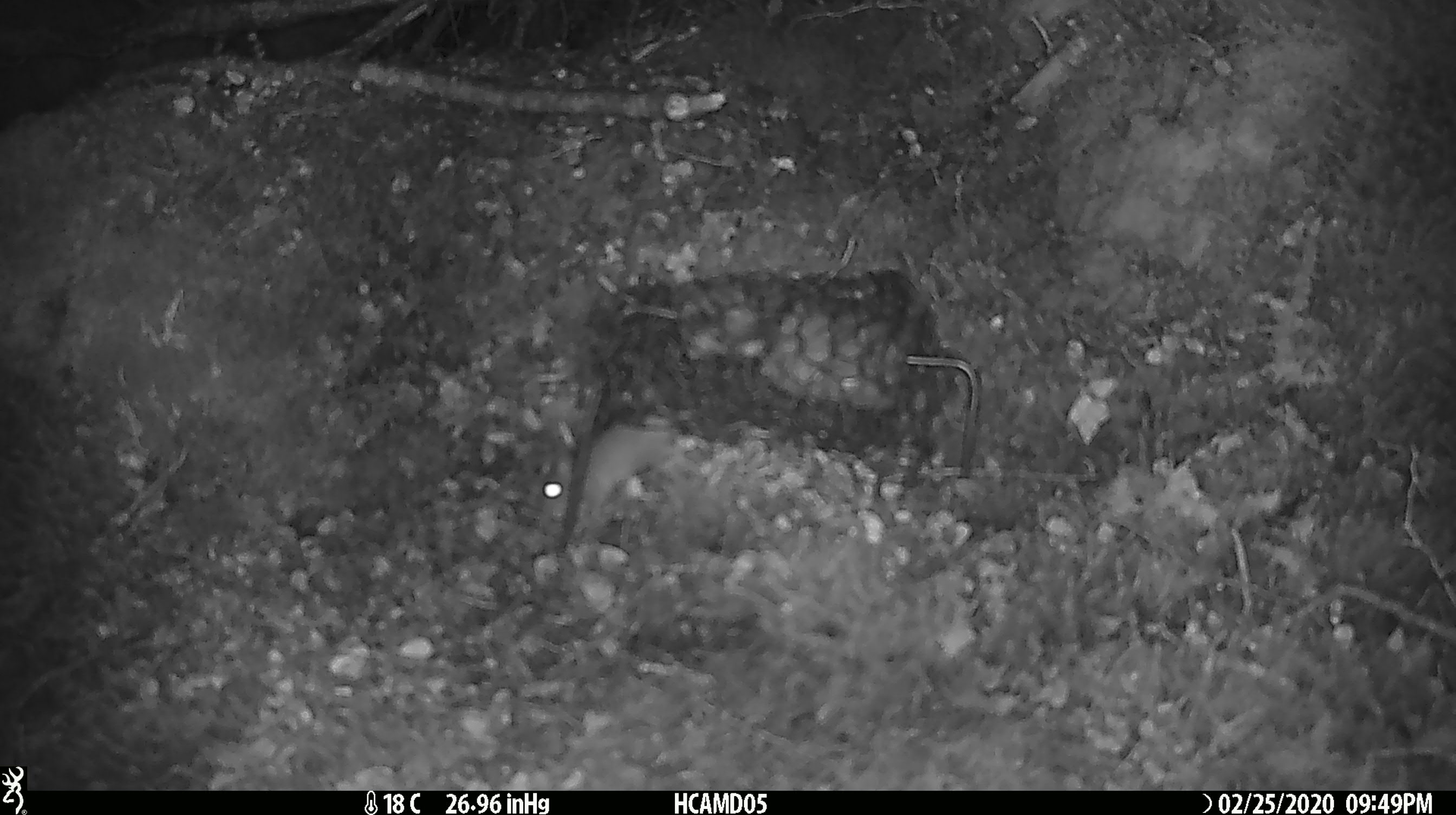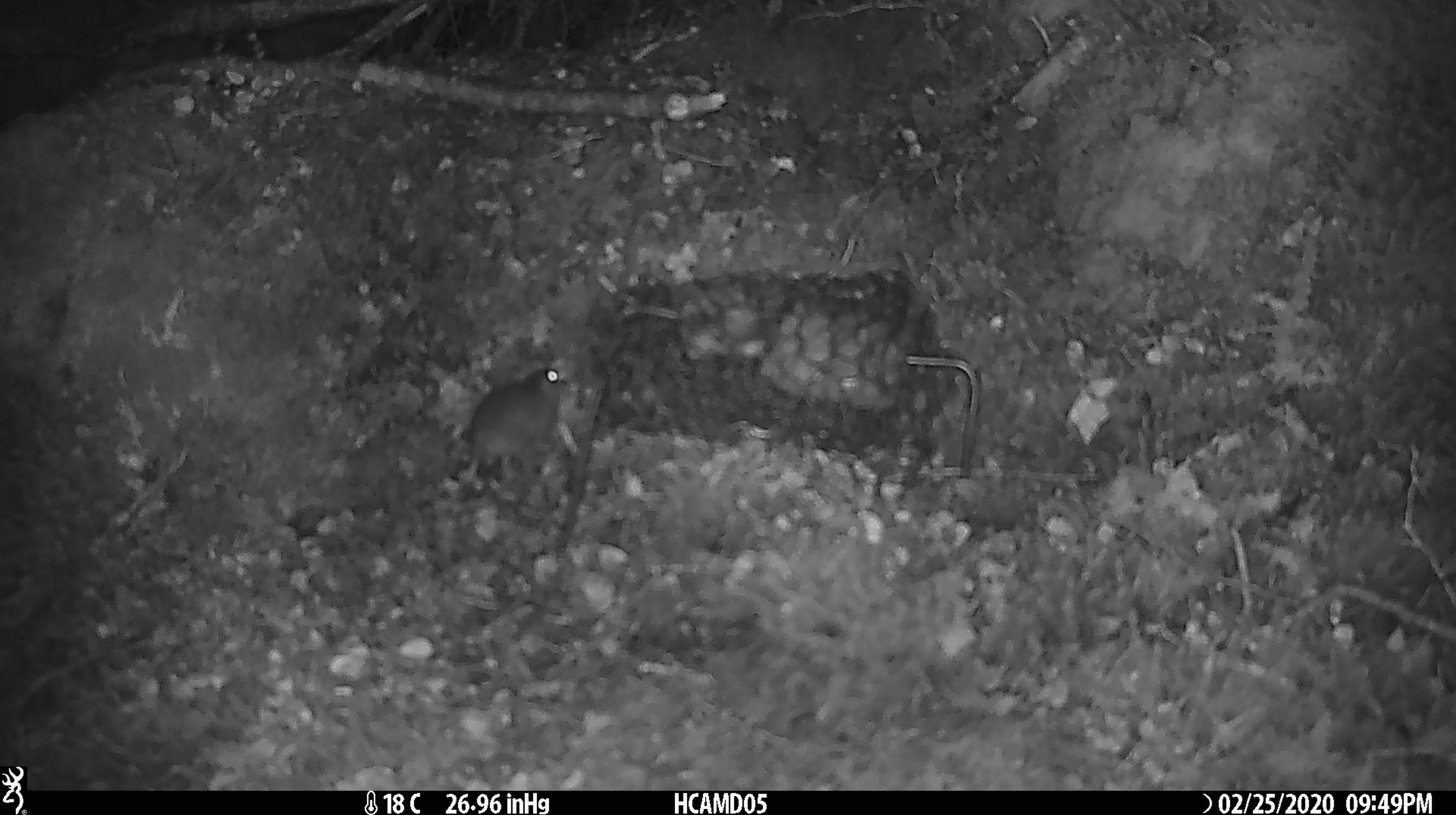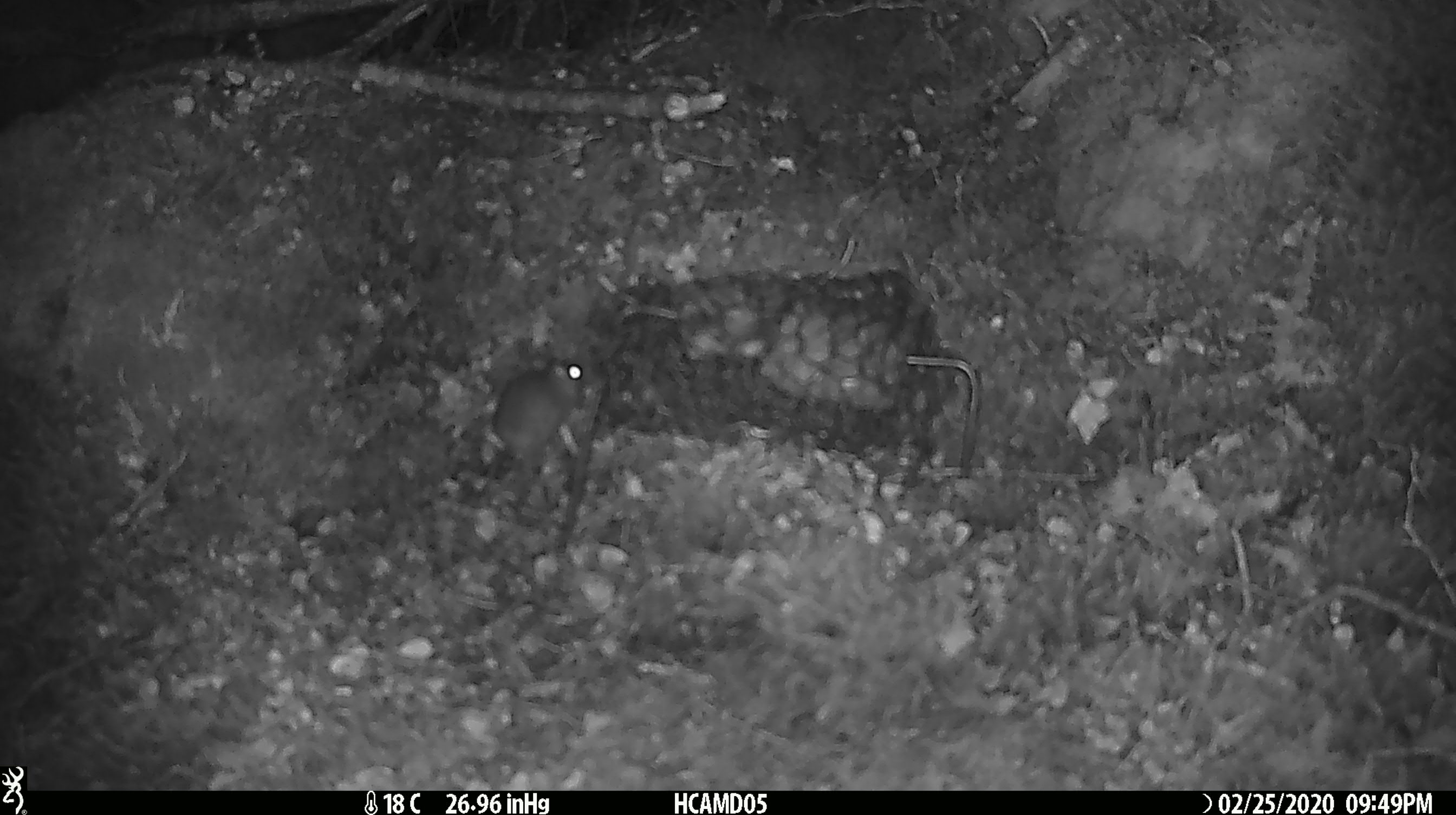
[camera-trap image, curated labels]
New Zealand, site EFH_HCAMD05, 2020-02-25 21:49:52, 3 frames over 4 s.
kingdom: Animalia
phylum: Chordata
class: Mammalia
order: Rodentia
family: Muridae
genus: Mus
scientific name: Mus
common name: mouse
Mouse (Mus).